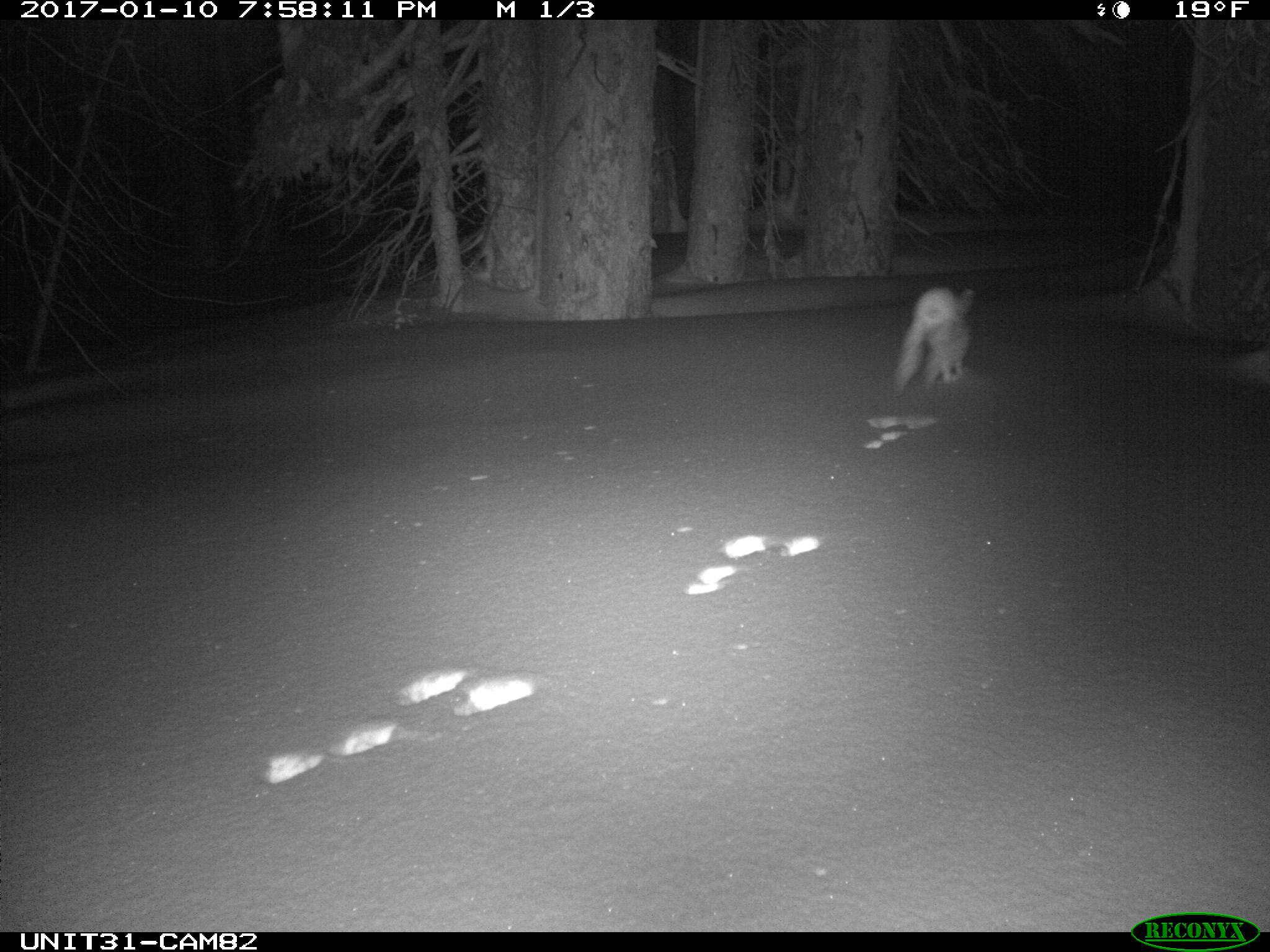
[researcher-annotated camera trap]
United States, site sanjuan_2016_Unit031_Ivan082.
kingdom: Animalia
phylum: Chordata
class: Mammalia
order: Lagomorpha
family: Leporidae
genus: Lepus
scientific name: Lepus americanus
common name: snowshoe hare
Lepus americanus (snowshoe hare).